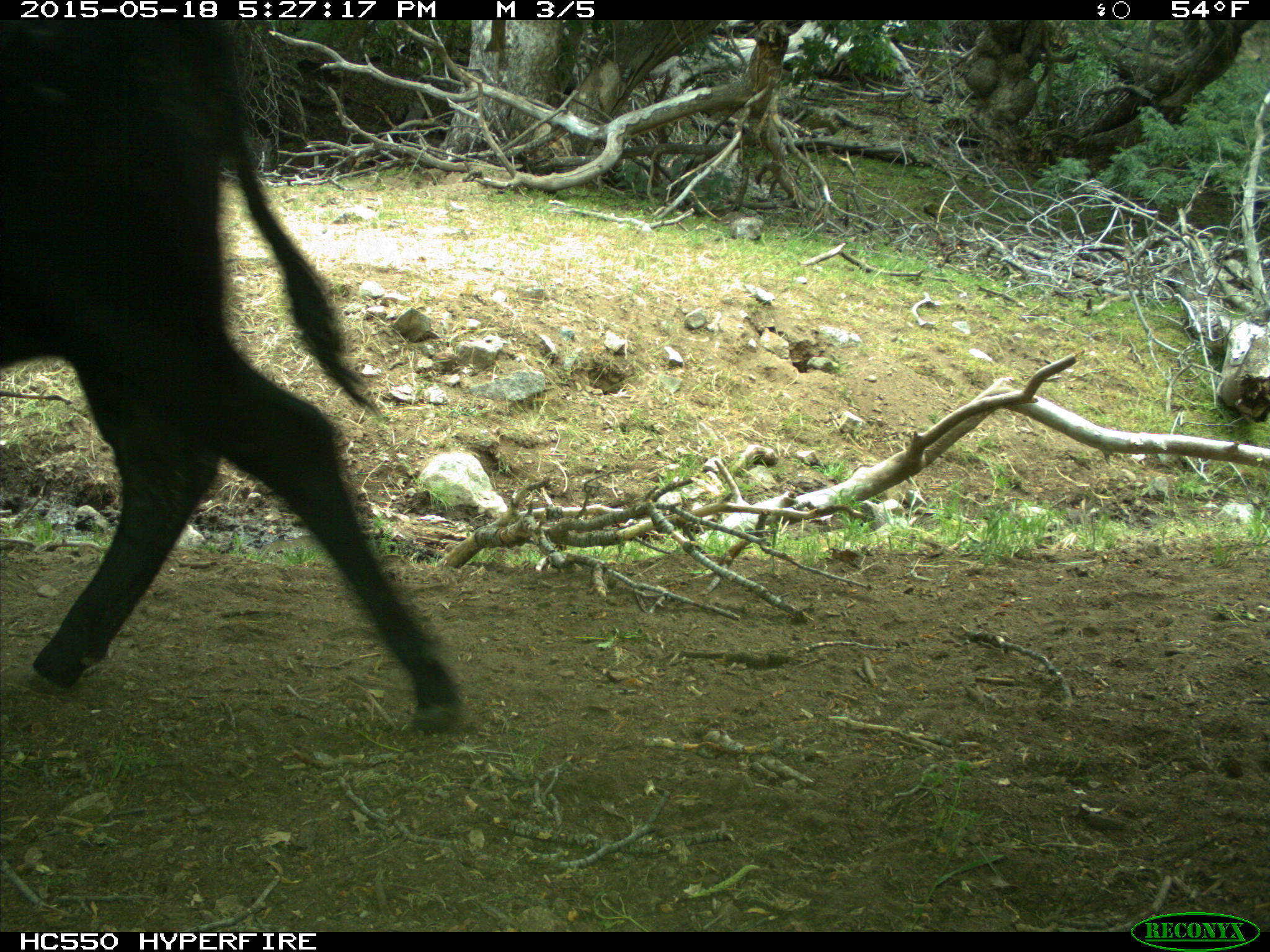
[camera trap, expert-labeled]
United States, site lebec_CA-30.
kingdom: Animalia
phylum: Chordata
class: Mammalia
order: Artiodactyla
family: Bovidae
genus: Bos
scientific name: Bos taurus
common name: domestic cow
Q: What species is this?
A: Bos taurus (domestic cow).